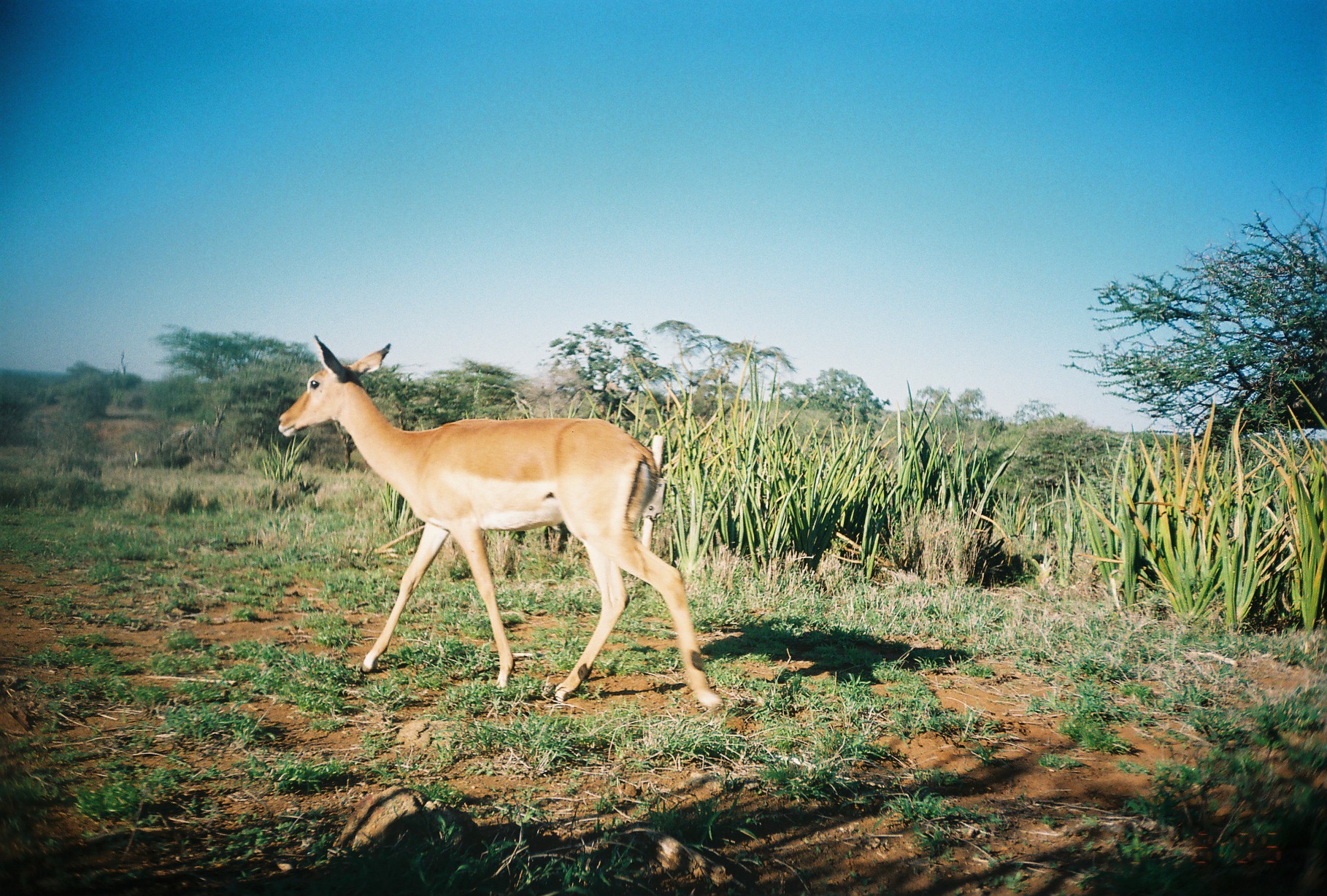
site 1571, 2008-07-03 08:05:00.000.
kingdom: Animalia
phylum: Chordata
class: Mammalia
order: Artiodactyla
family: Bovidae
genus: Aepyceros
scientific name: Aepyceros melampus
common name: impala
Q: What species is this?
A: Aepyceros melampus (impala).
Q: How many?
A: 1.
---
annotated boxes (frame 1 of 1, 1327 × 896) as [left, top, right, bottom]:
aepyceros melampus: [277, 334, 720, 707]; [128, 449, 141, 469]